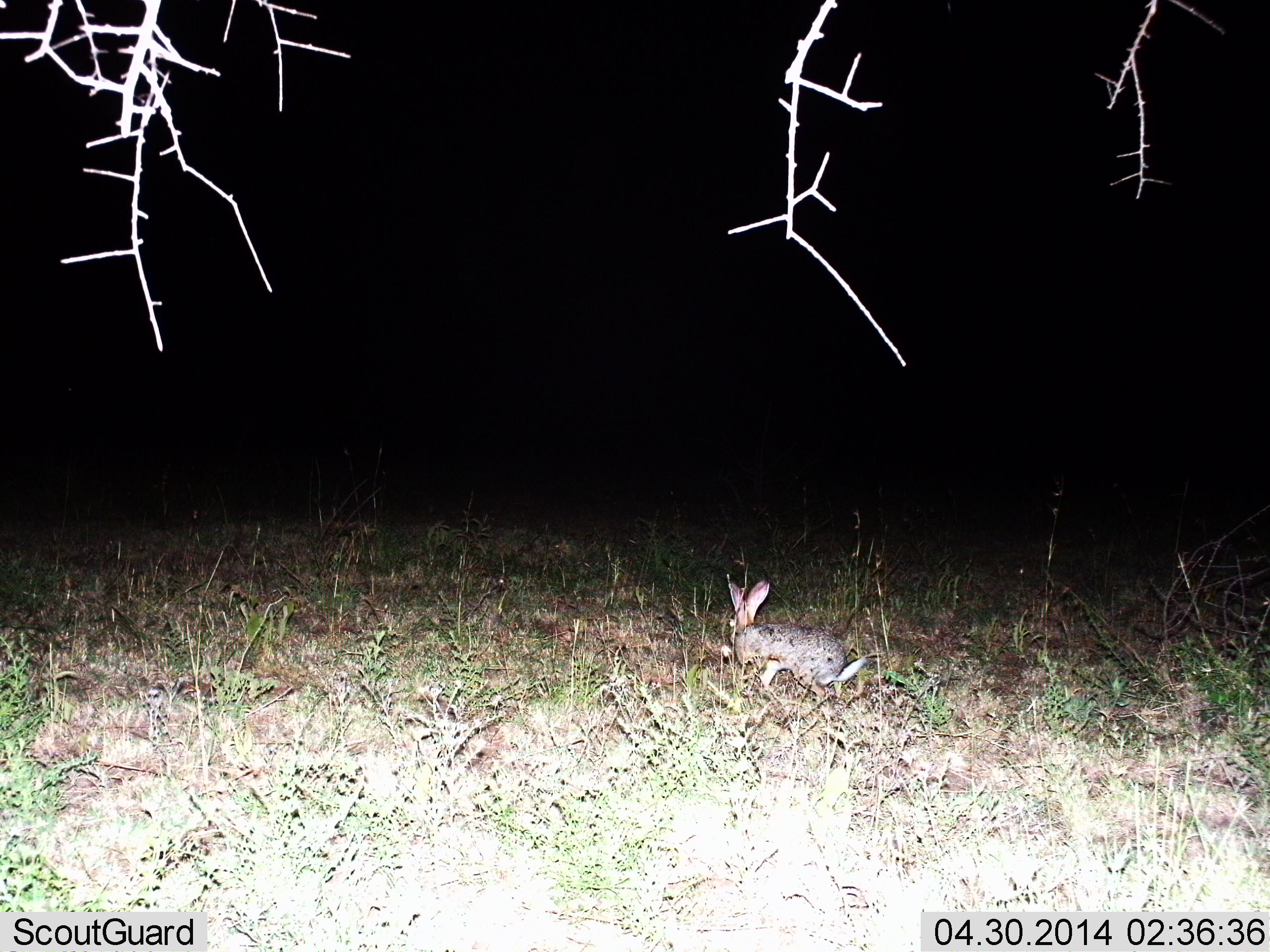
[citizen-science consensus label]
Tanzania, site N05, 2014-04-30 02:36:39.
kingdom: Animalia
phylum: Chordata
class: Mammalia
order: Lagomorpha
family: Leporidae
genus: Lepus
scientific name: Lepus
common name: hare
Hare (Lepus), count 1. Behavior (volunteer vote fractions): standing 30%, resting 0%, moving 50%, interacting 0%. Young present (vote fraction): 0%. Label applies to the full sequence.